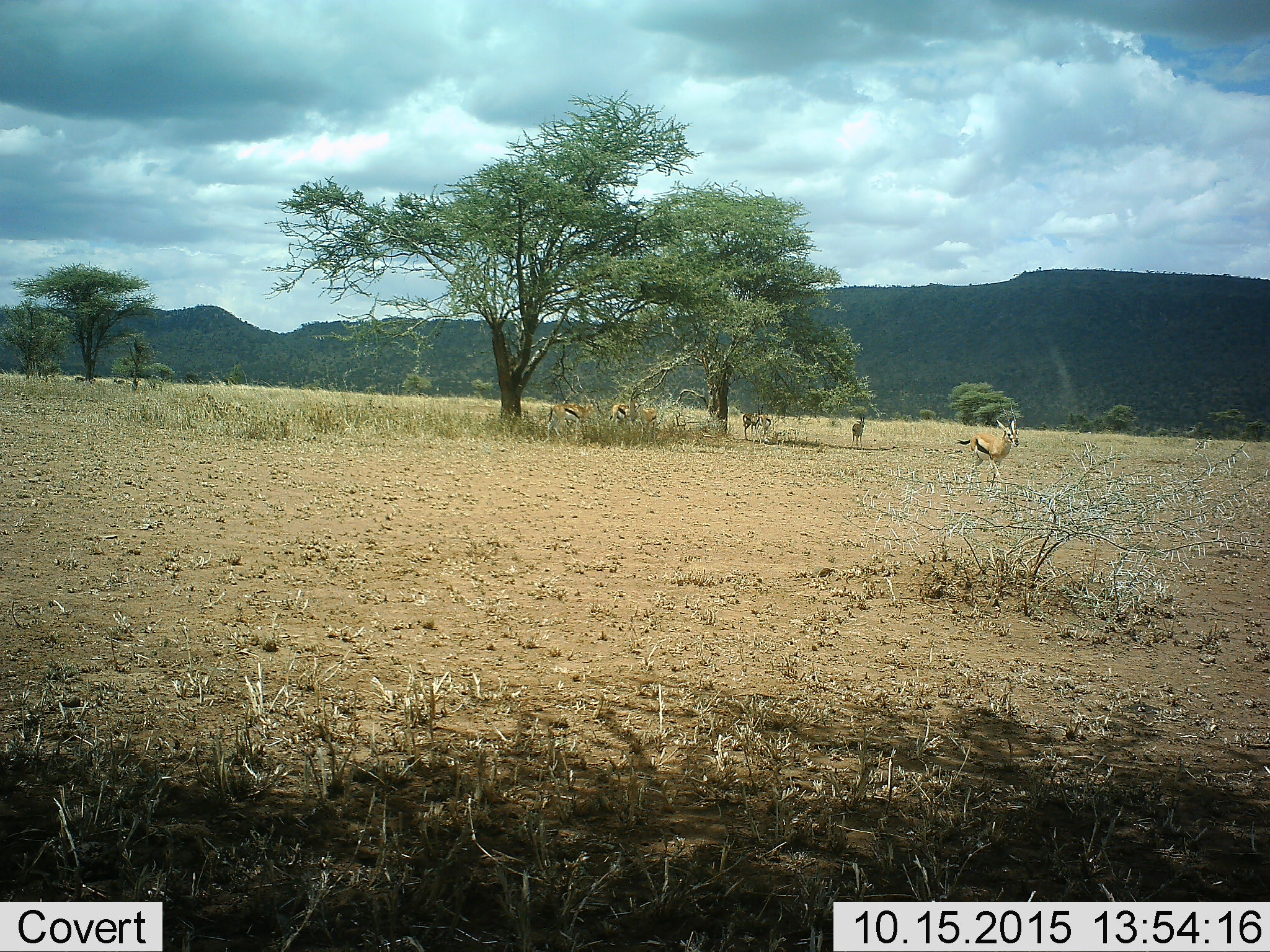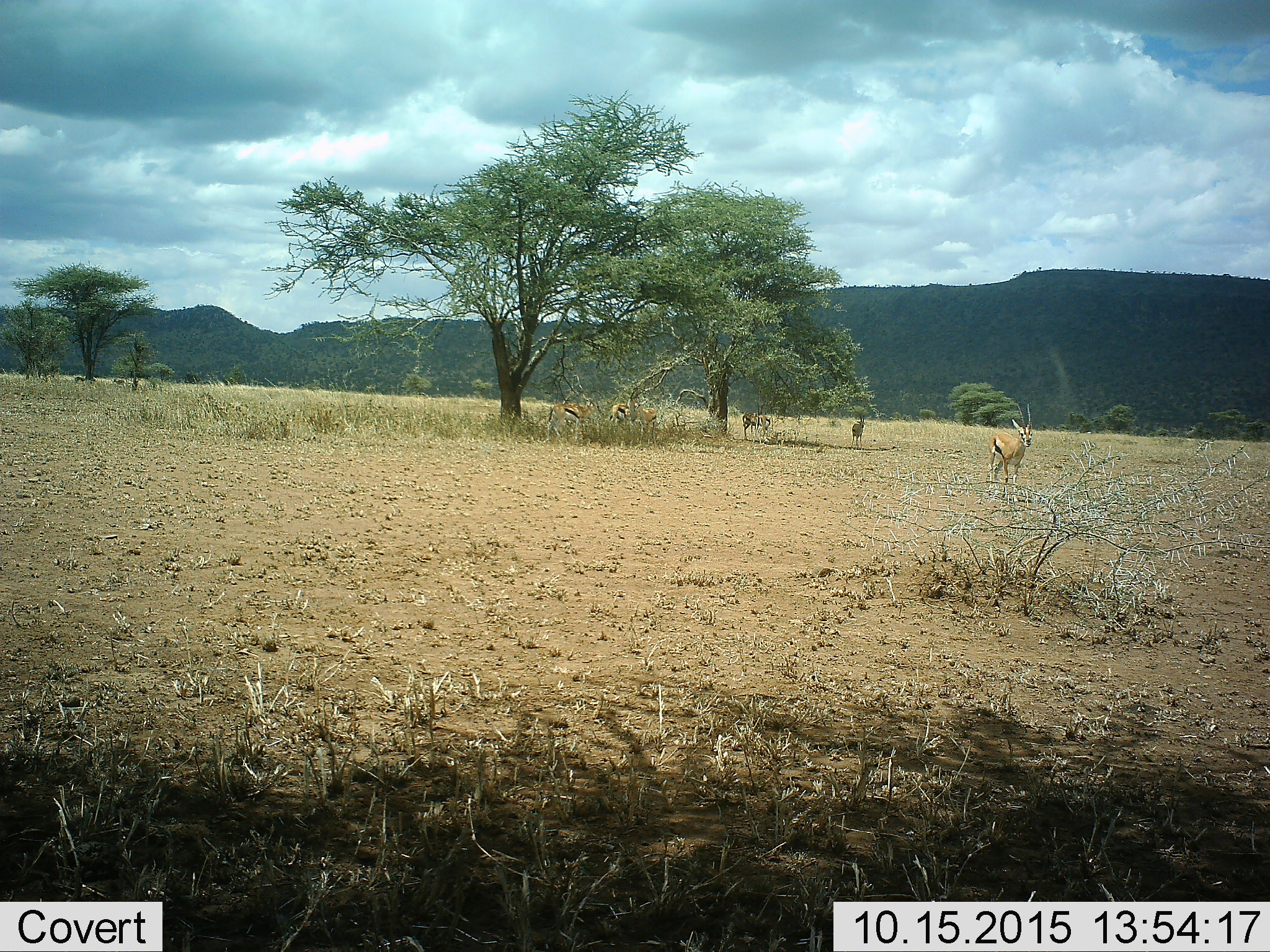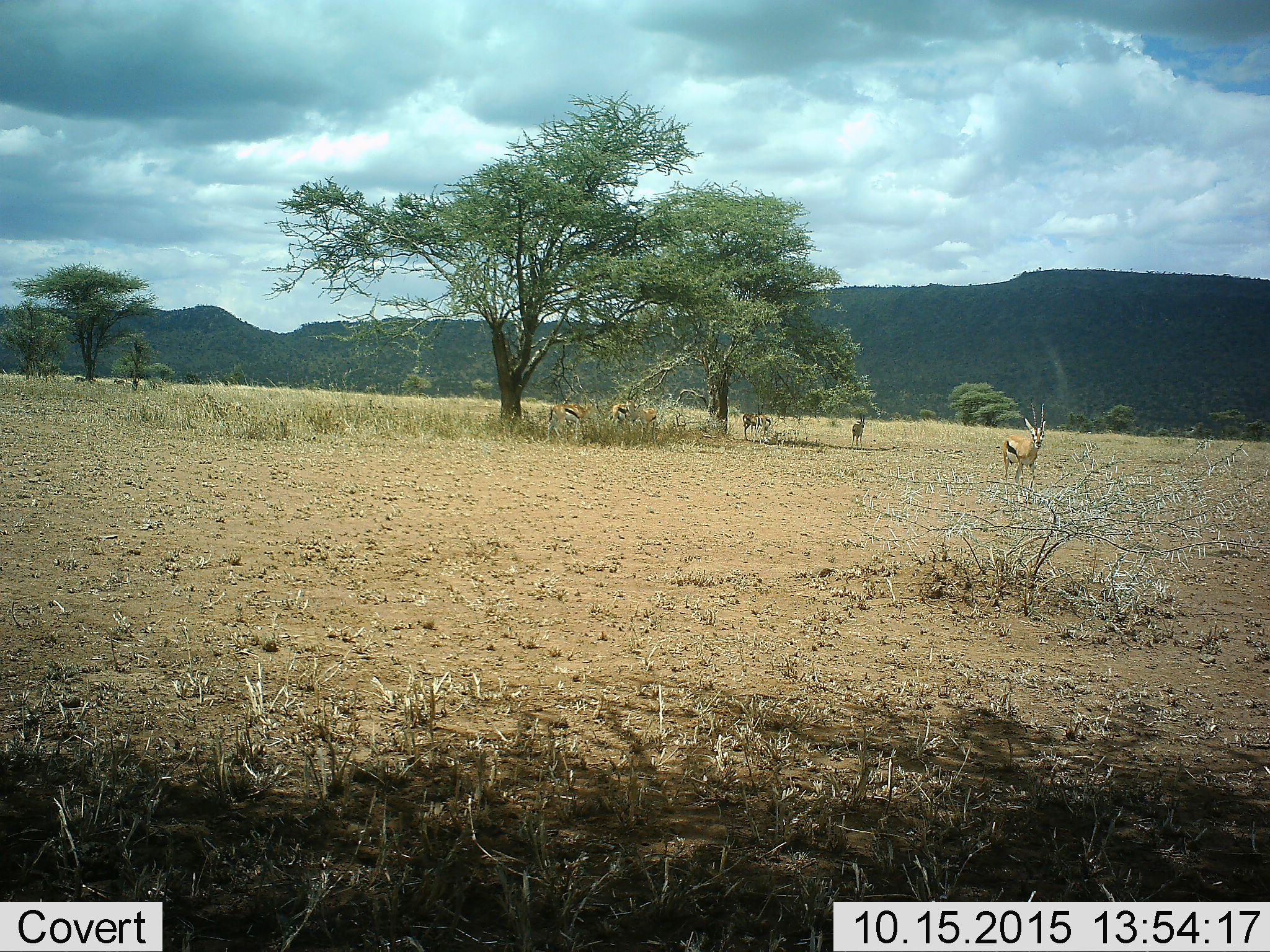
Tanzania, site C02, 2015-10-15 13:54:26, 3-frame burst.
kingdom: Animalia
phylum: Chordata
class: Mammalia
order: Artiodactyla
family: Bovidae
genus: Eudorcas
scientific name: Eudorcas thomsonii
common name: thomson's gazelle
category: gazellethomsons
Gazellethomsons (thomson's gazelle) (Eudorcas thomsonii), count 6. Behavior (volunteer vote fractions): standing 70%, resting 0%, moving 75%, interacting 0%. Young present (vote fraction): 5%. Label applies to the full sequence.